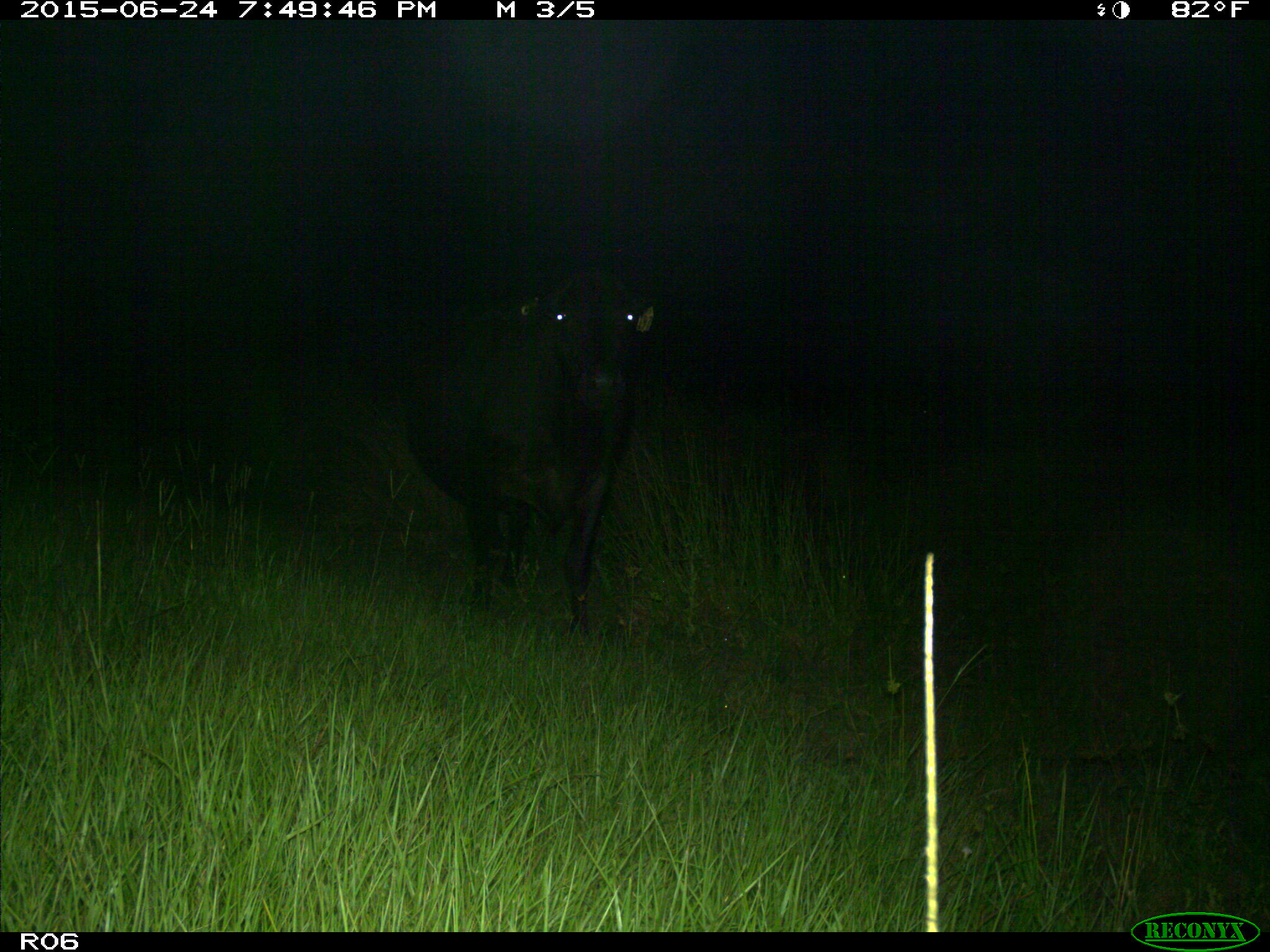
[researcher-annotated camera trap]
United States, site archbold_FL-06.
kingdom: Animalia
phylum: Chordata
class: Mammalia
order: Artiodactyla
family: Bovidae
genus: Bos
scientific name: Bos taurus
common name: domestic cow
Bos taurus (domestic cow).